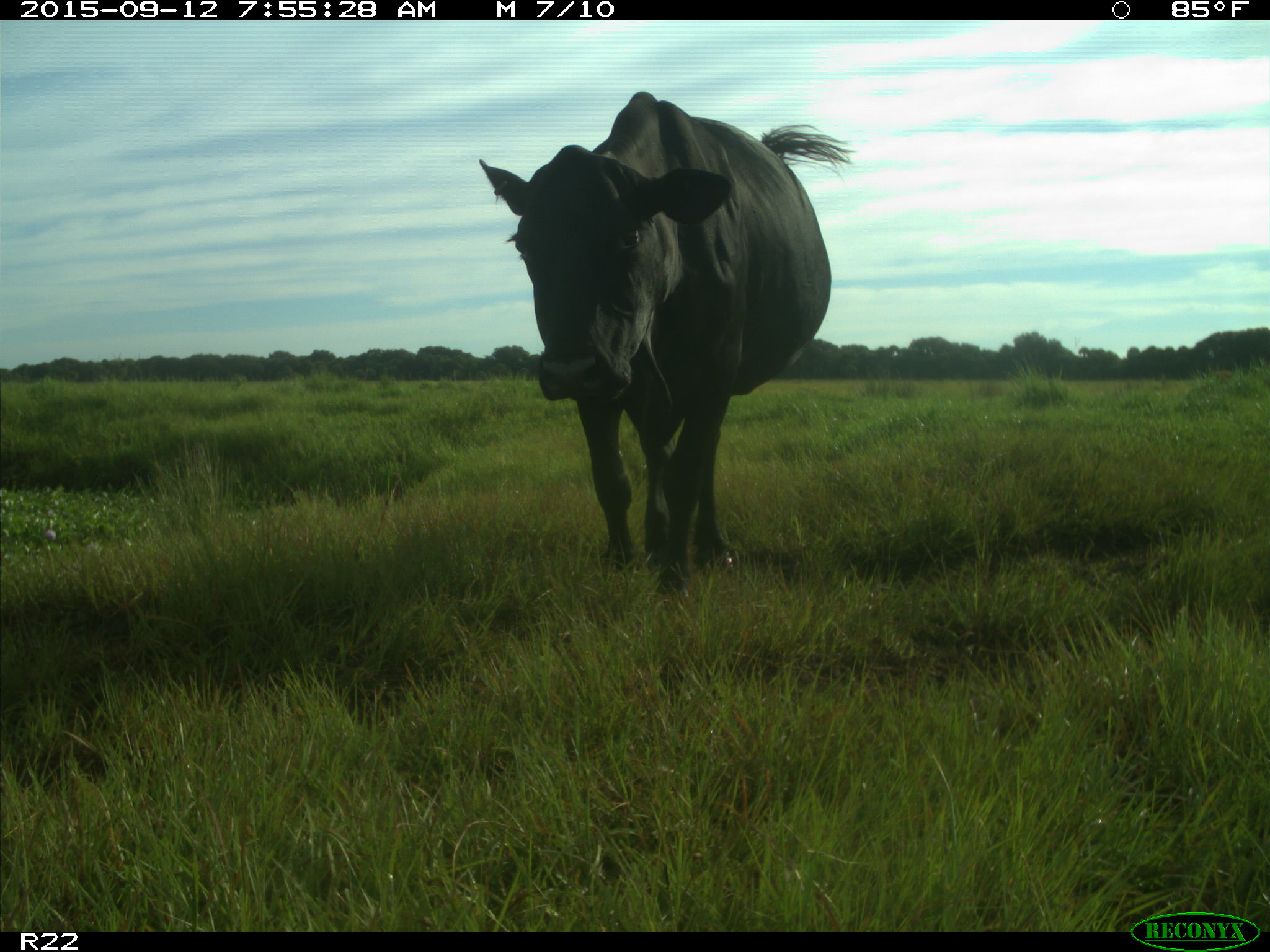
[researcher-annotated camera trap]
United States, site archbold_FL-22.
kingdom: Animalia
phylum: Chordata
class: Mammalia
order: Artiodactyla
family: Bovidae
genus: Bos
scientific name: Bos taurus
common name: domestic cow